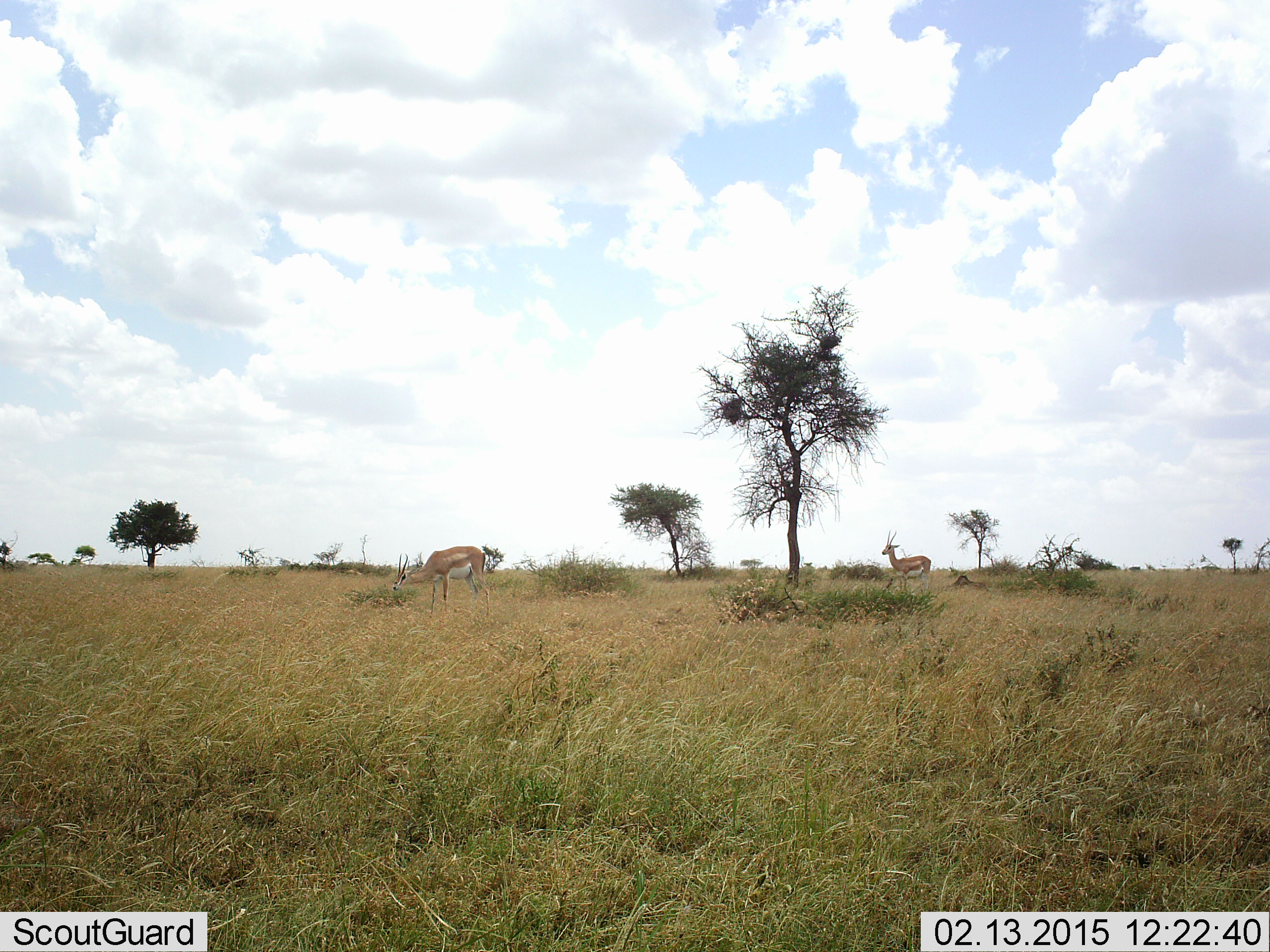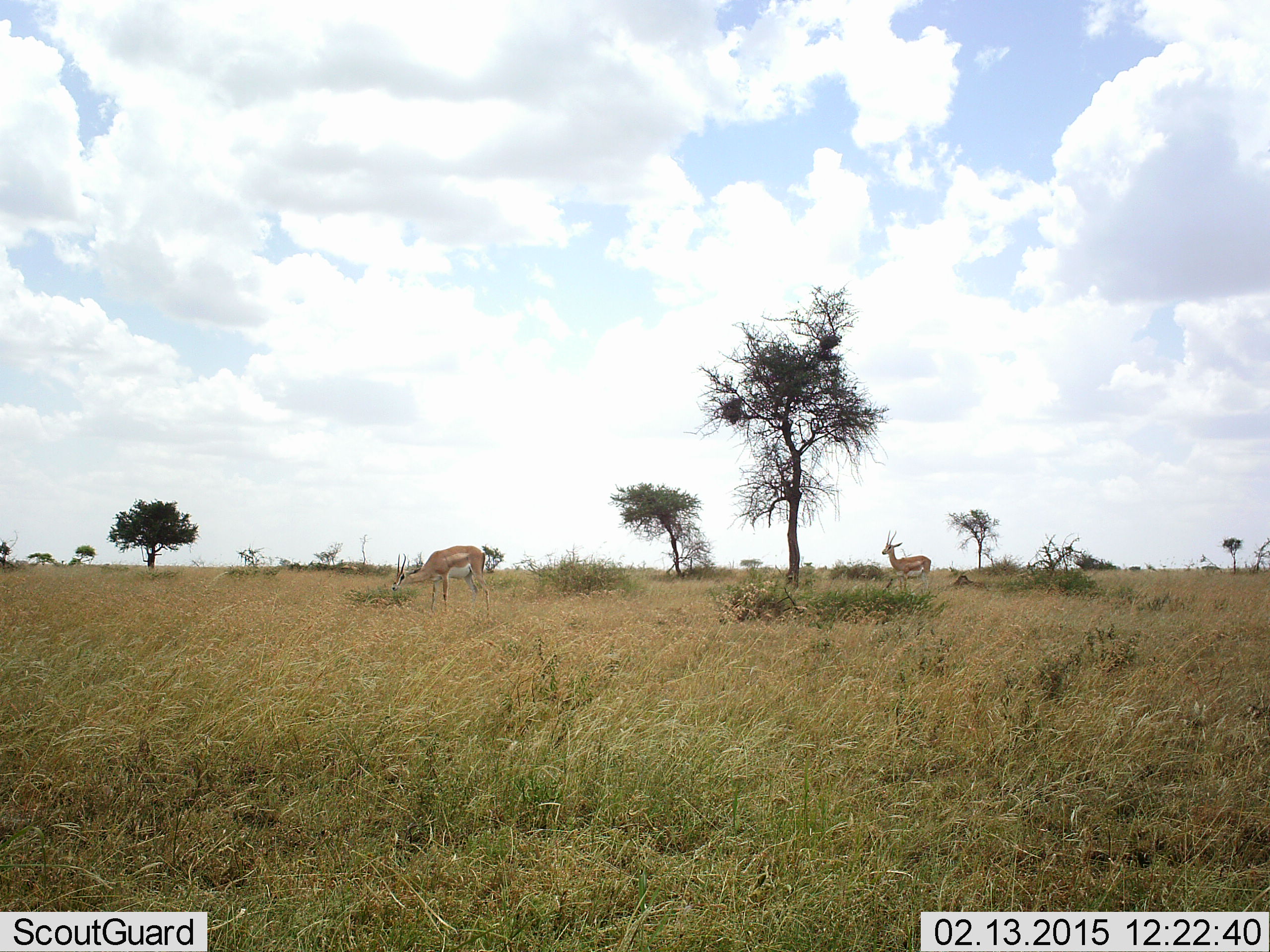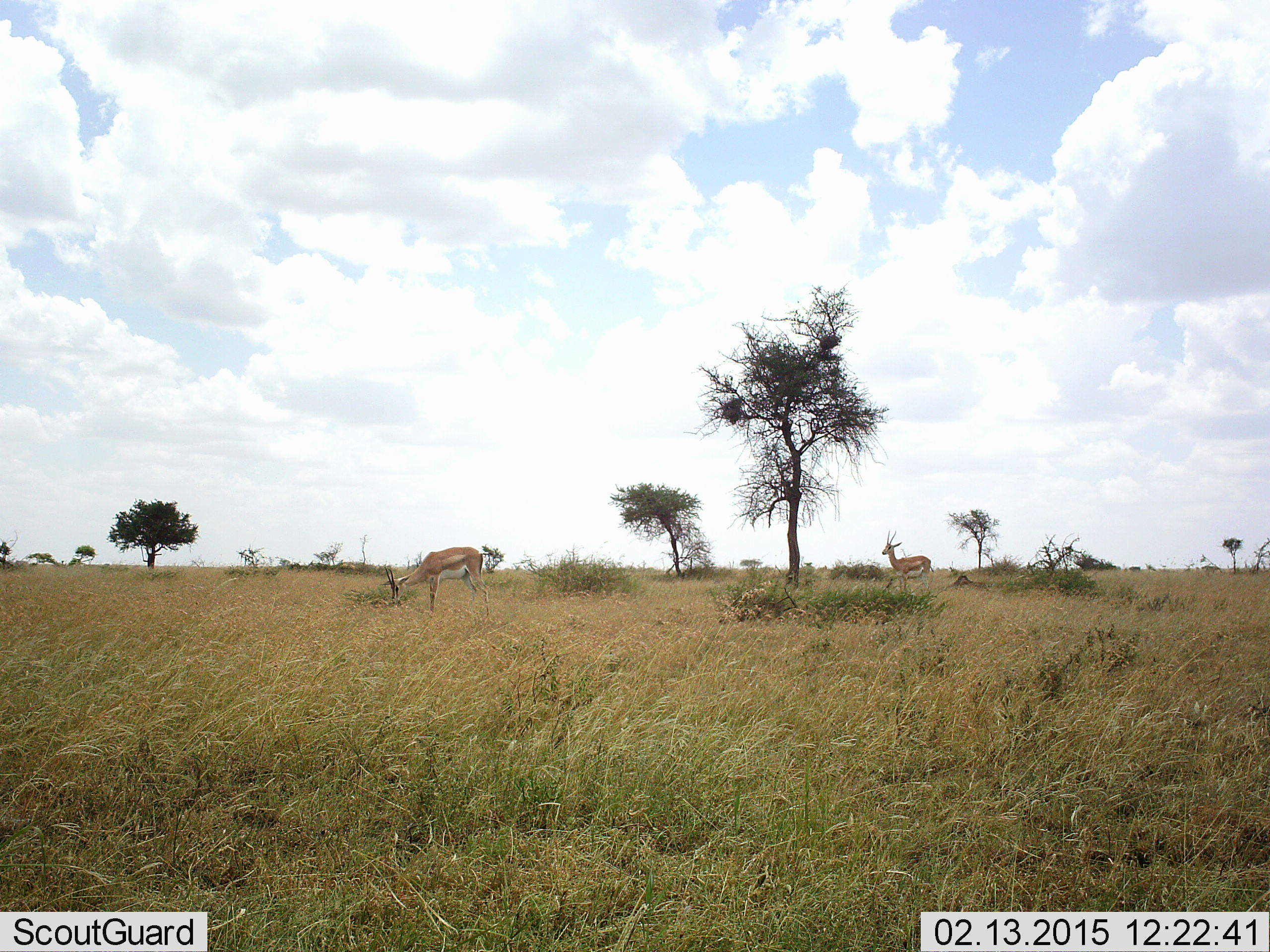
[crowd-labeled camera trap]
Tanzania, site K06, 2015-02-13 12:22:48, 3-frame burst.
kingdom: Animalia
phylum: Chordata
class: Mammalia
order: Artiodactyla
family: Bovidae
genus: Nanger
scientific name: Nanger granti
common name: grant's gazelle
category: gazellegrants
Gazellegrants (grant's gazelle) (Nanger granti), count 2. Behavior (volunteer vote fractions): standing 82%, resting 0%, moving 9%, interacting 0%. Young present (vote fraction): 0%. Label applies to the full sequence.